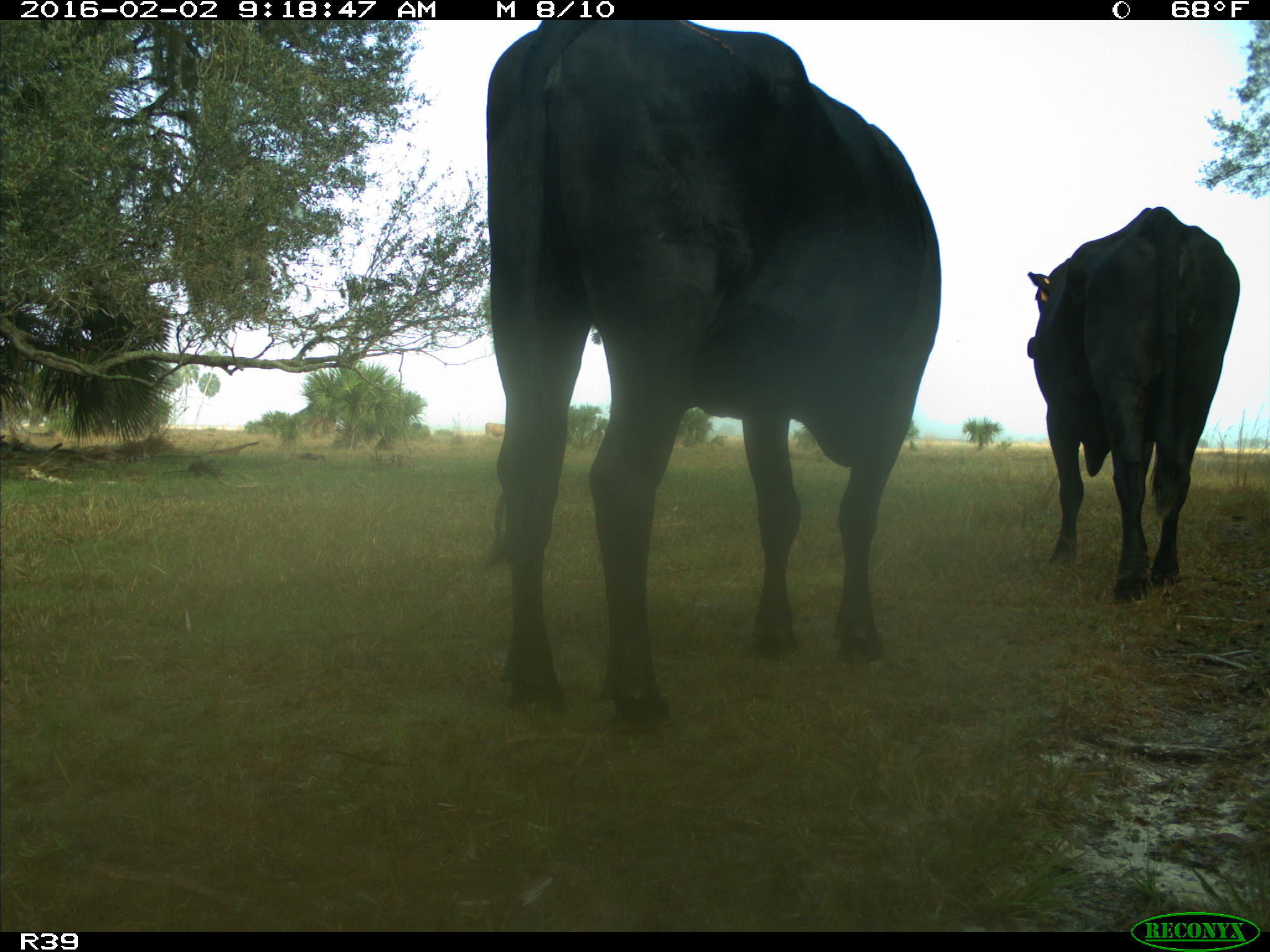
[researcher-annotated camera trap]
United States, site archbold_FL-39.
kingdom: Animalia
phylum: Chordata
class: Mammalia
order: Artiodactyla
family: Bovidae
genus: Bos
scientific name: Bos taurus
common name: domestic cow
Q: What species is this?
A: Bos taurus (domestic cow).